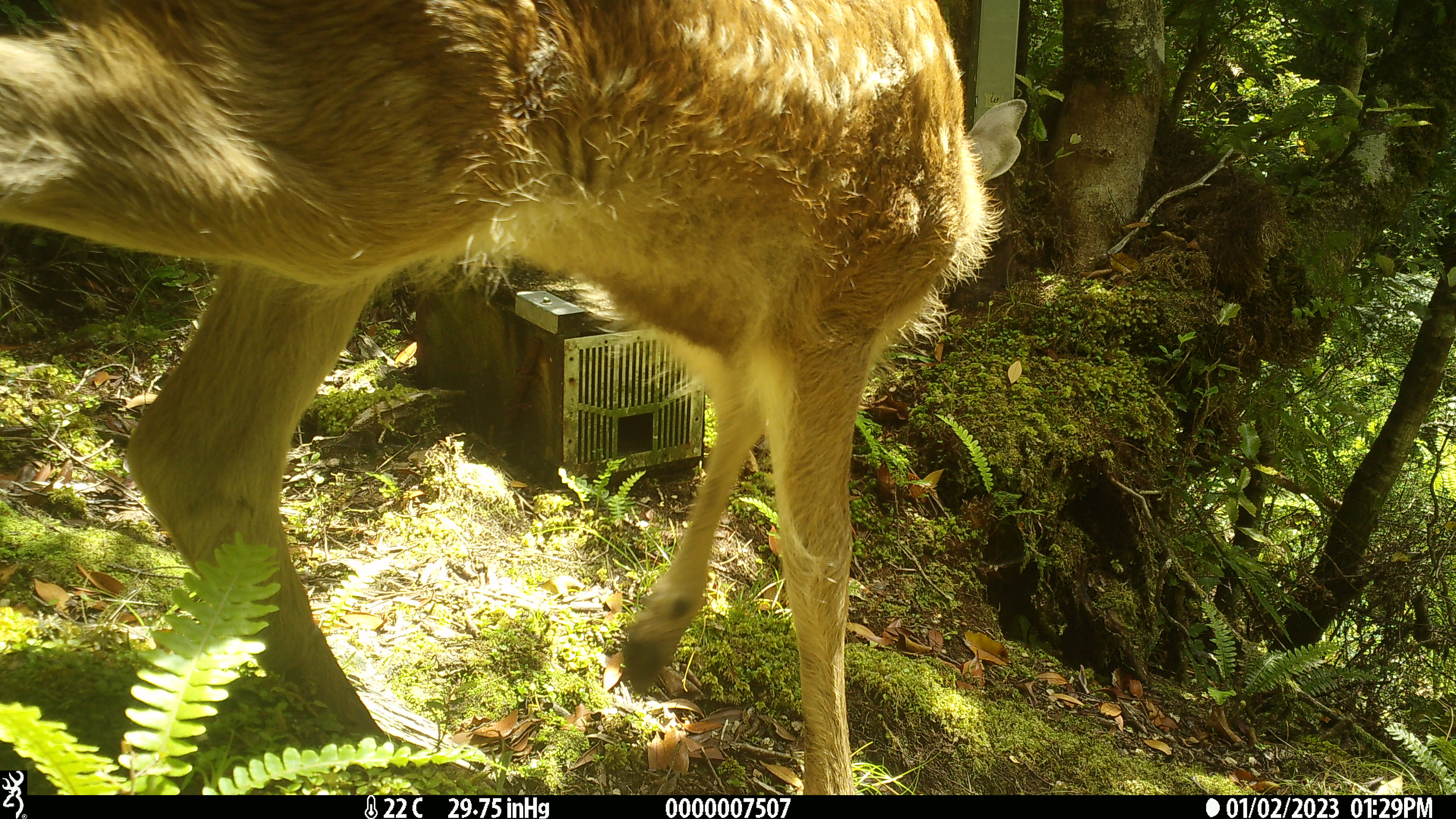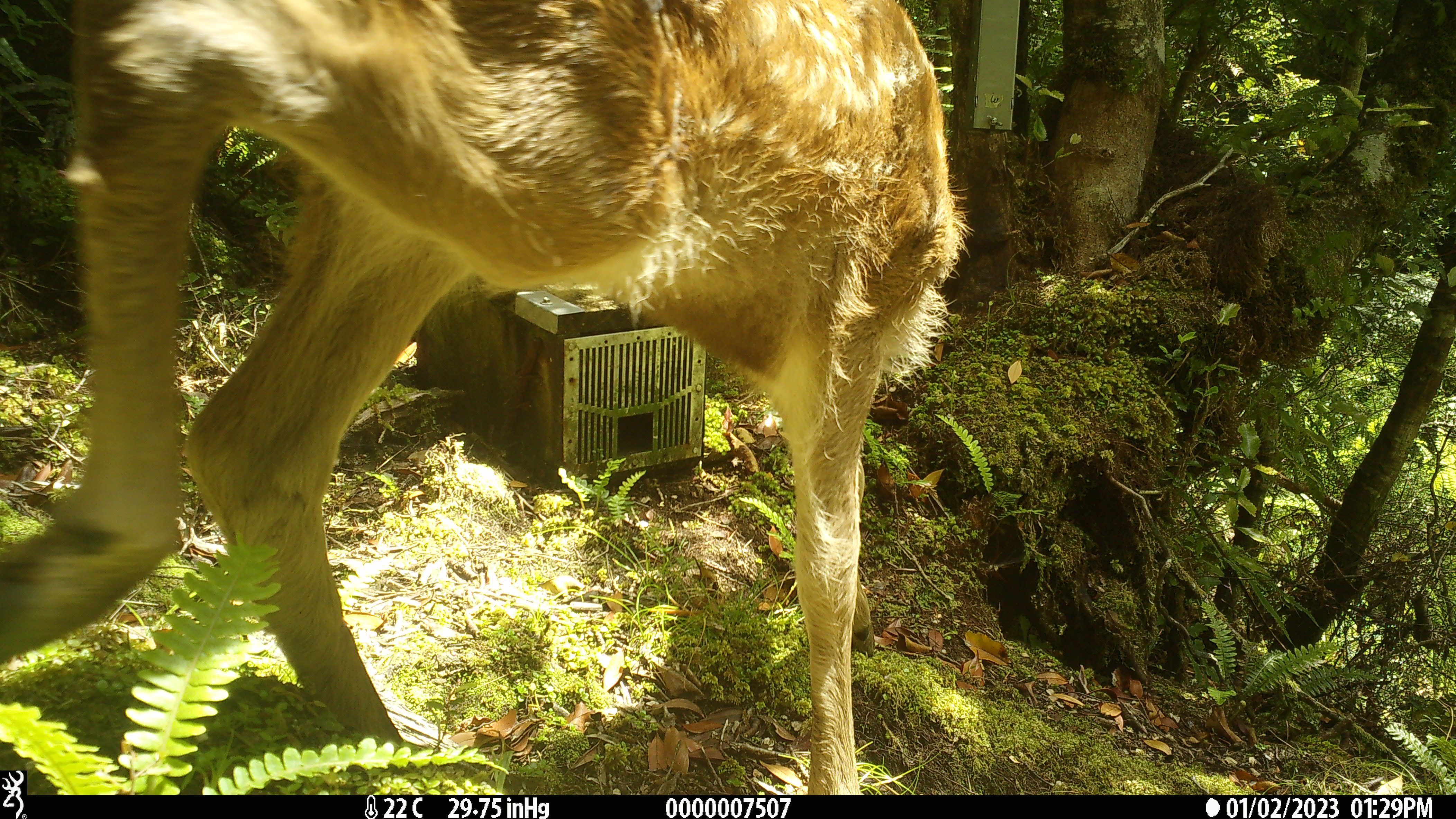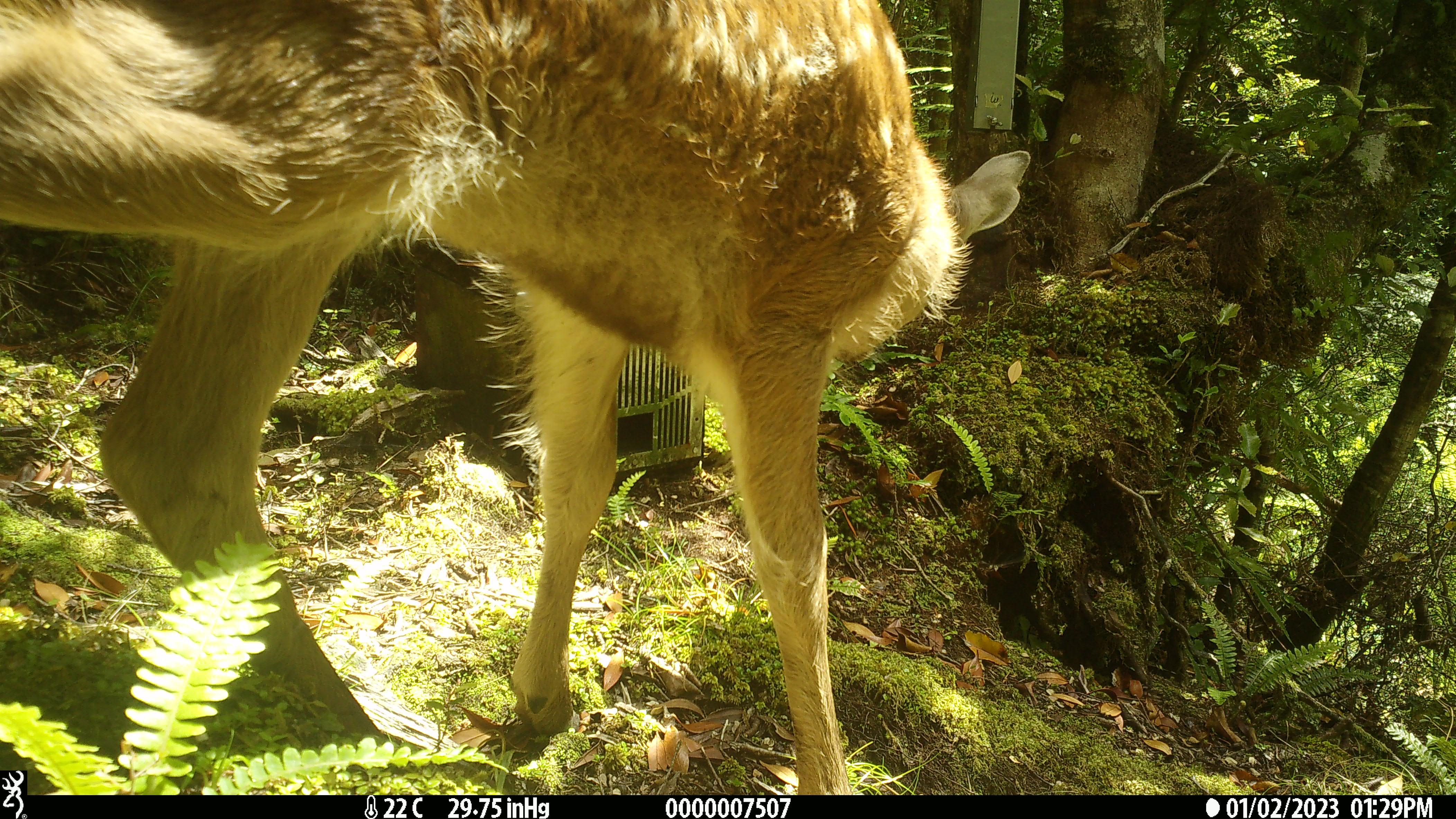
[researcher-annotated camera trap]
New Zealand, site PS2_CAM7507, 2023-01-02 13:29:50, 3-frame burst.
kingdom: Animalia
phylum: Chordata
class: Mammalia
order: Artiodactyla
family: Cervidae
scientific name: Cervidae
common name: deer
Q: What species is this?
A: Deer (Cervidae).